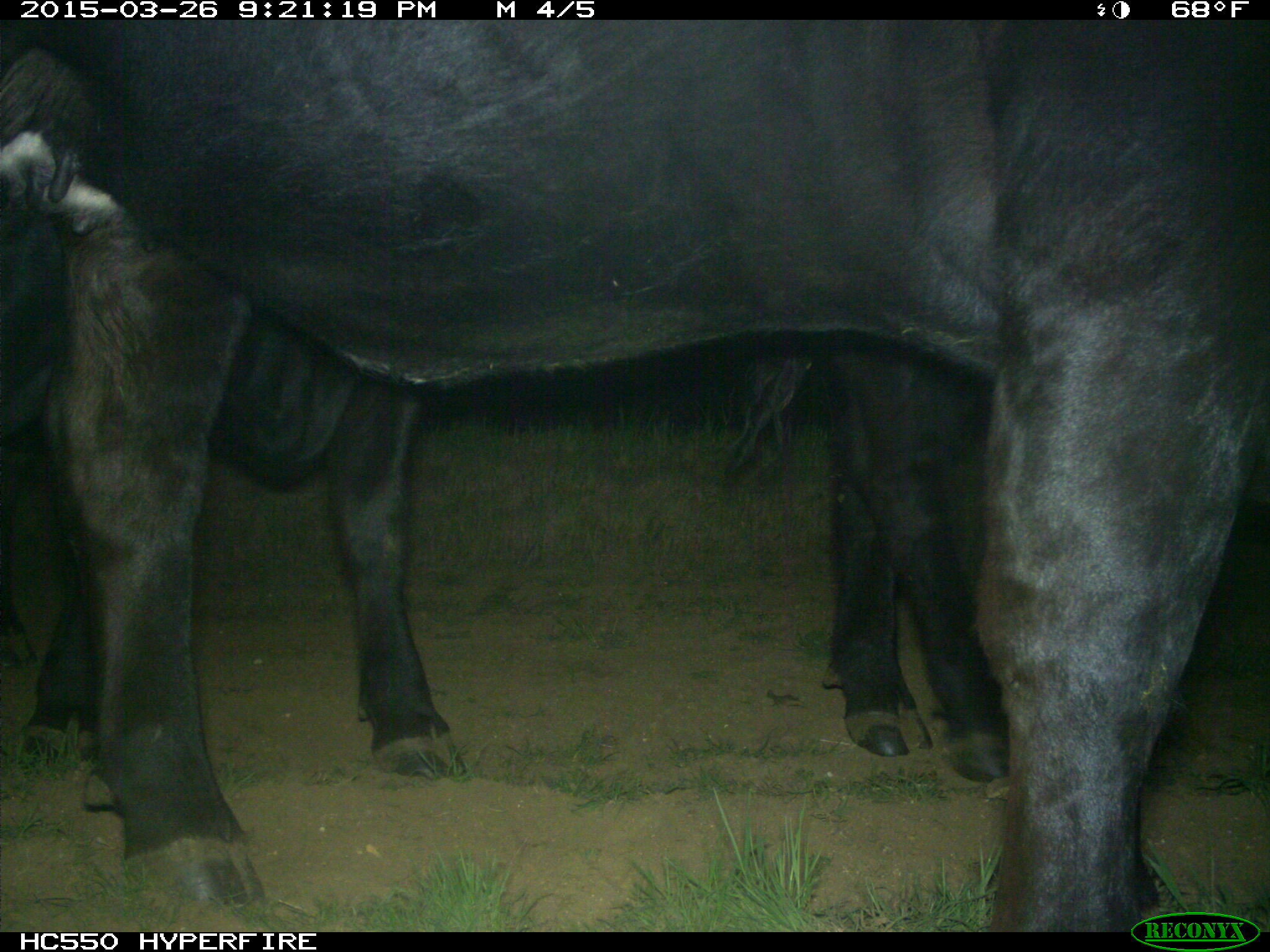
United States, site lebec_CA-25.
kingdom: Animalia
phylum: Chordata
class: Mammalia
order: Artiodactyla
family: Bovidae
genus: Bos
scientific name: Bos taurus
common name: domestic cow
Bos taurus (domestic cow).